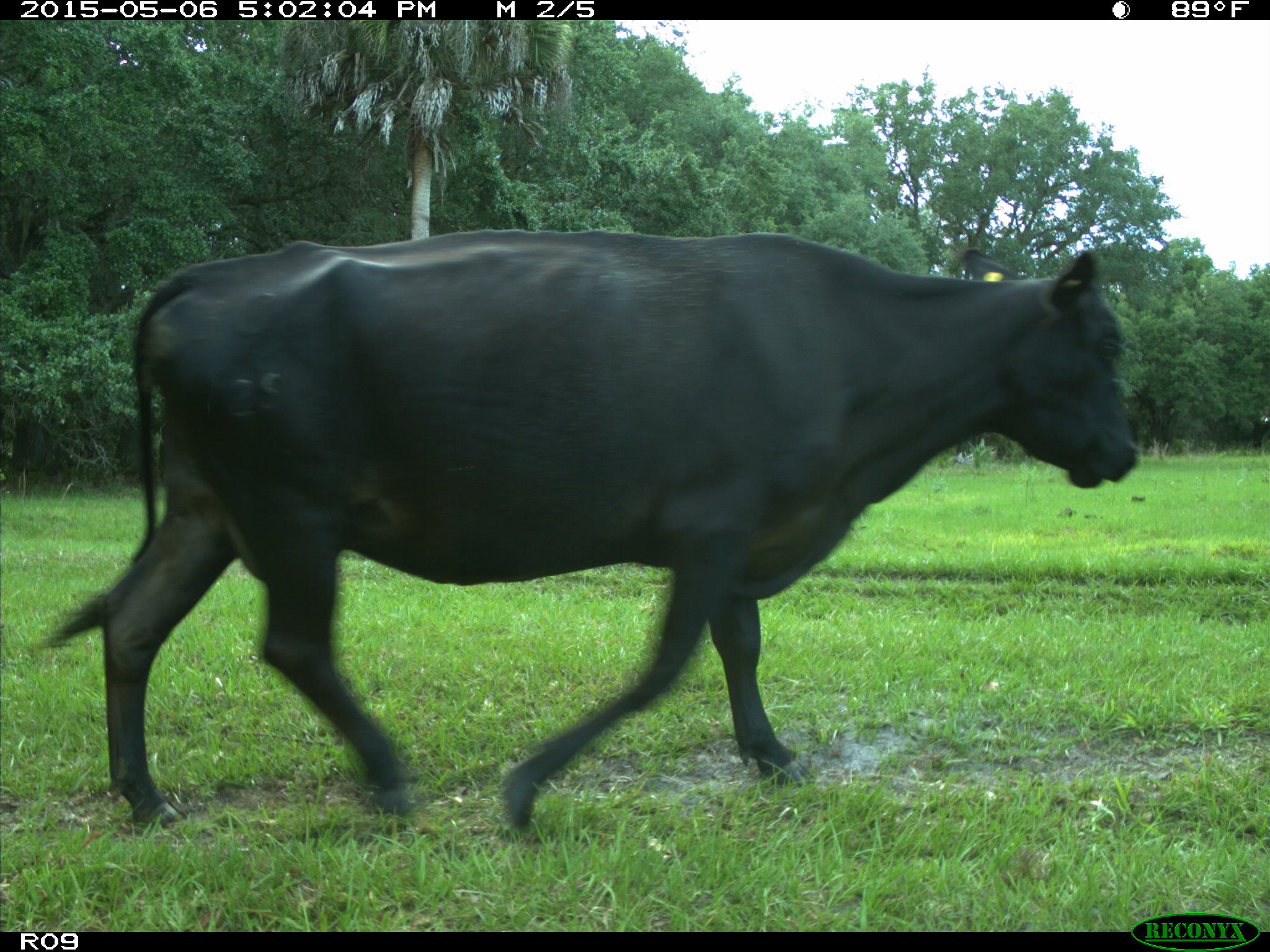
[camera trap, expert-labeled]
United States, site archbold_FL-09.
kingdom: Animalia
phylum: Chordata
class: Mammalia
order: Artiodactyla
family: Bovidae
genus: Bos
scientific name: Bos taurus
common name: domestic cow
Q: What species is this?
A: Bos taurus (domestic cow).